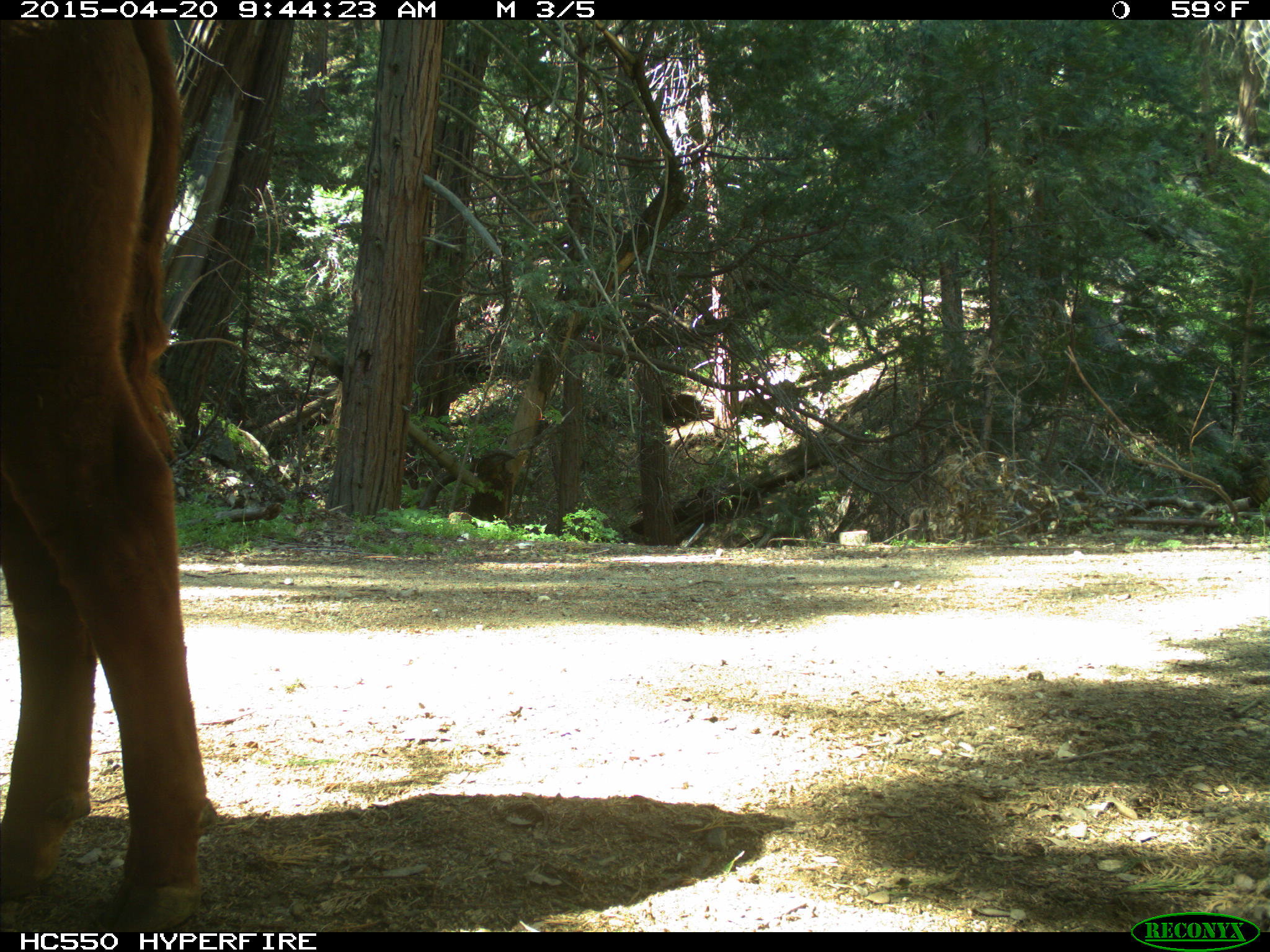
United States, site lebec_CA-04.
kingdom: Animalia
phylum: Chordata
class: Mammalia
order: Artiodactyla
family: Bovidae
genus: Bos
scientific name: Bos taurus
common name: domestic cow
Bos taurus (domestic cow).